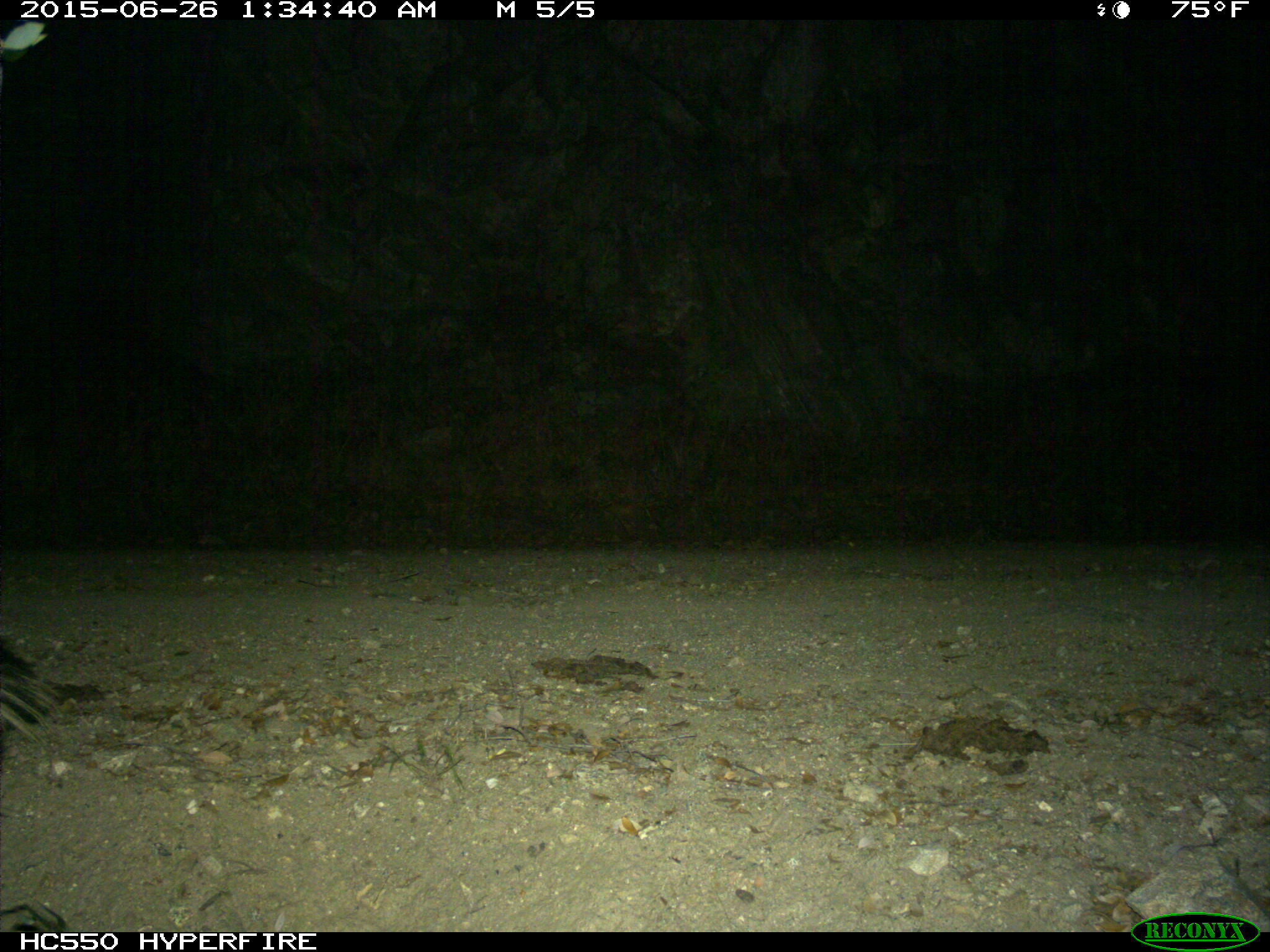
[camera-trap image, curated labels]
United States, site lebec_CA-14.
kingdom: Animalia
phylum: Chordata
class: Mammalia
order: Carnivora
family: Mephitidae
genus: Mephitis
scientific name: Mephitis mephitis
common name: striped skunk